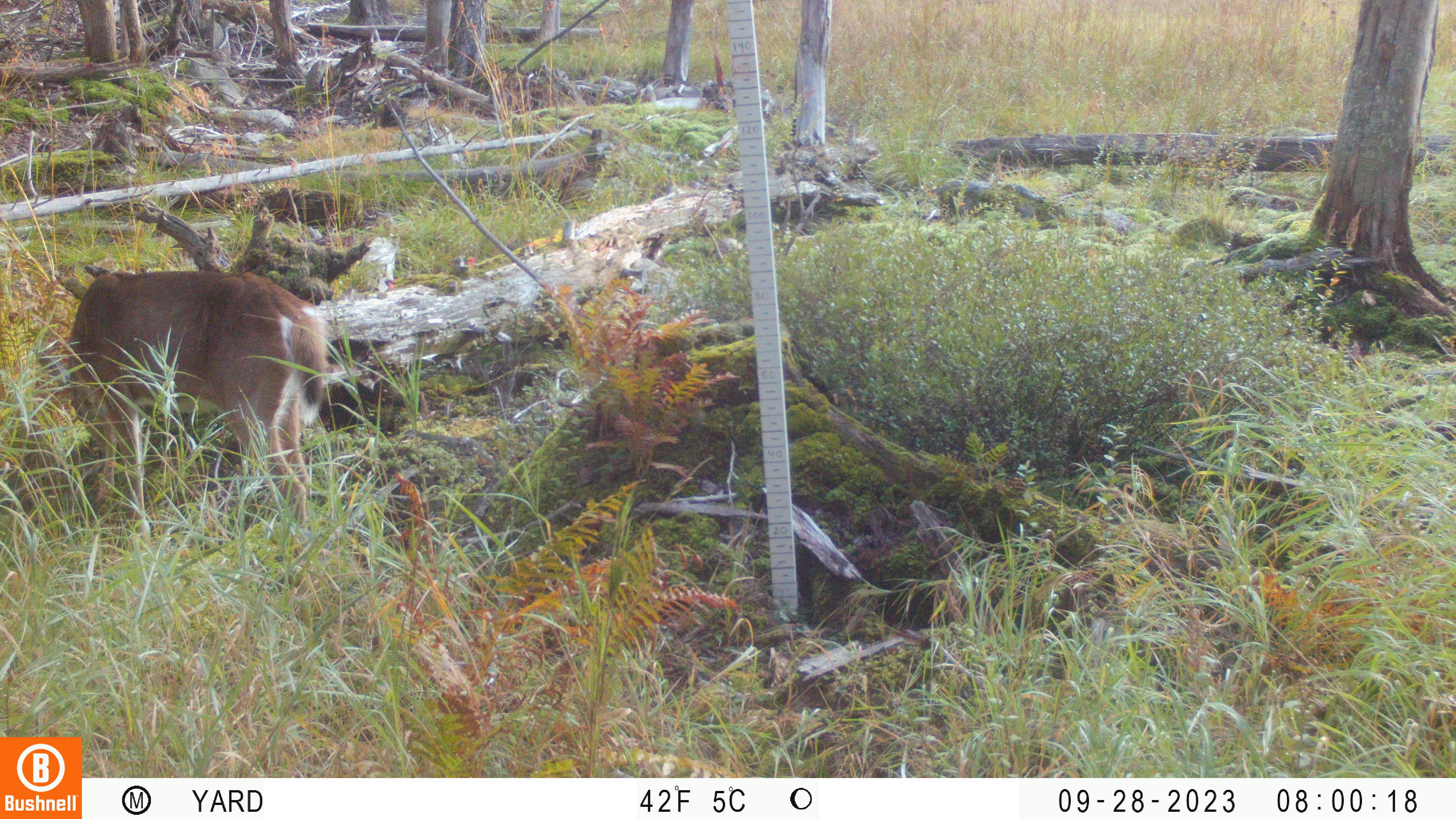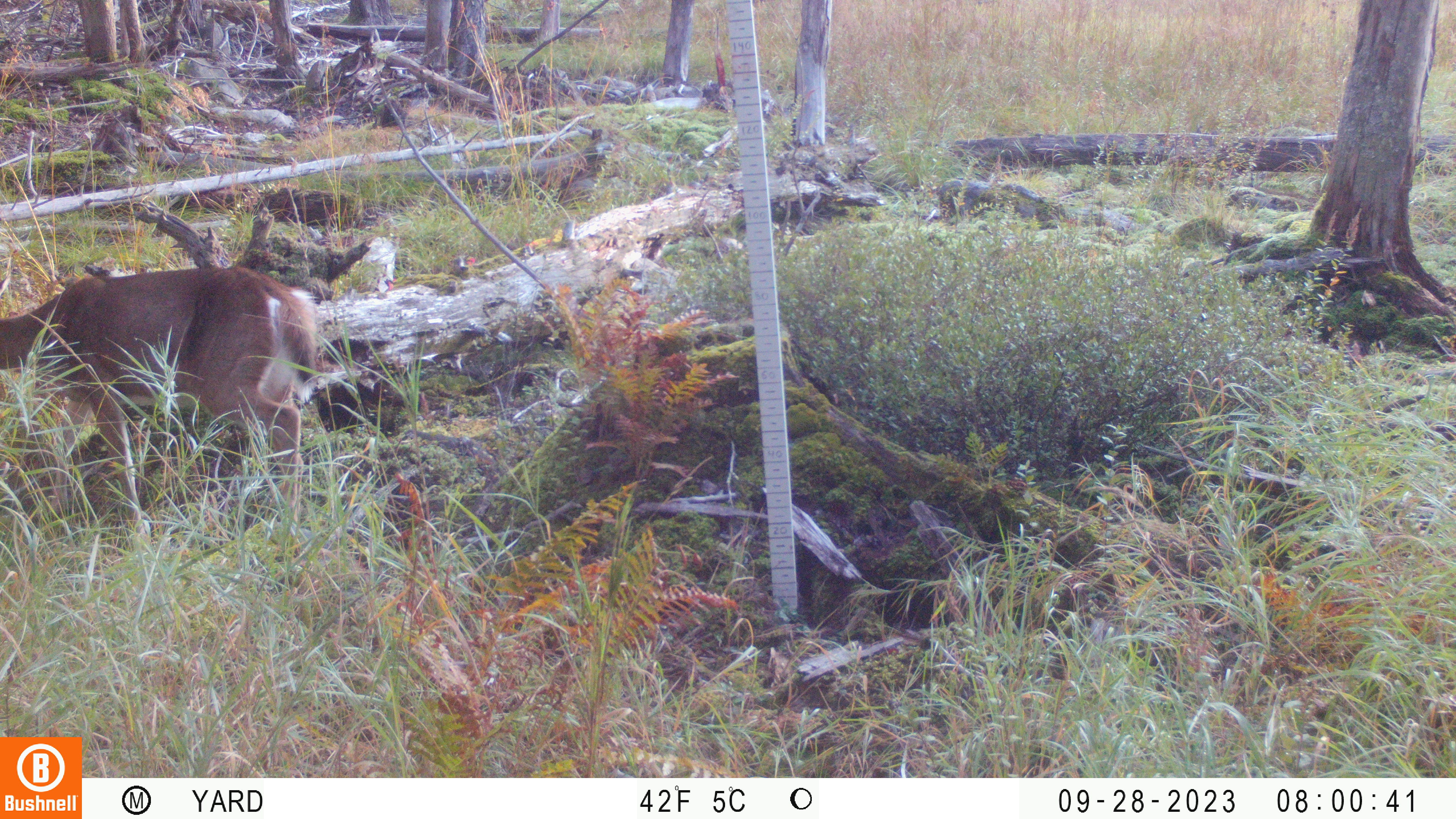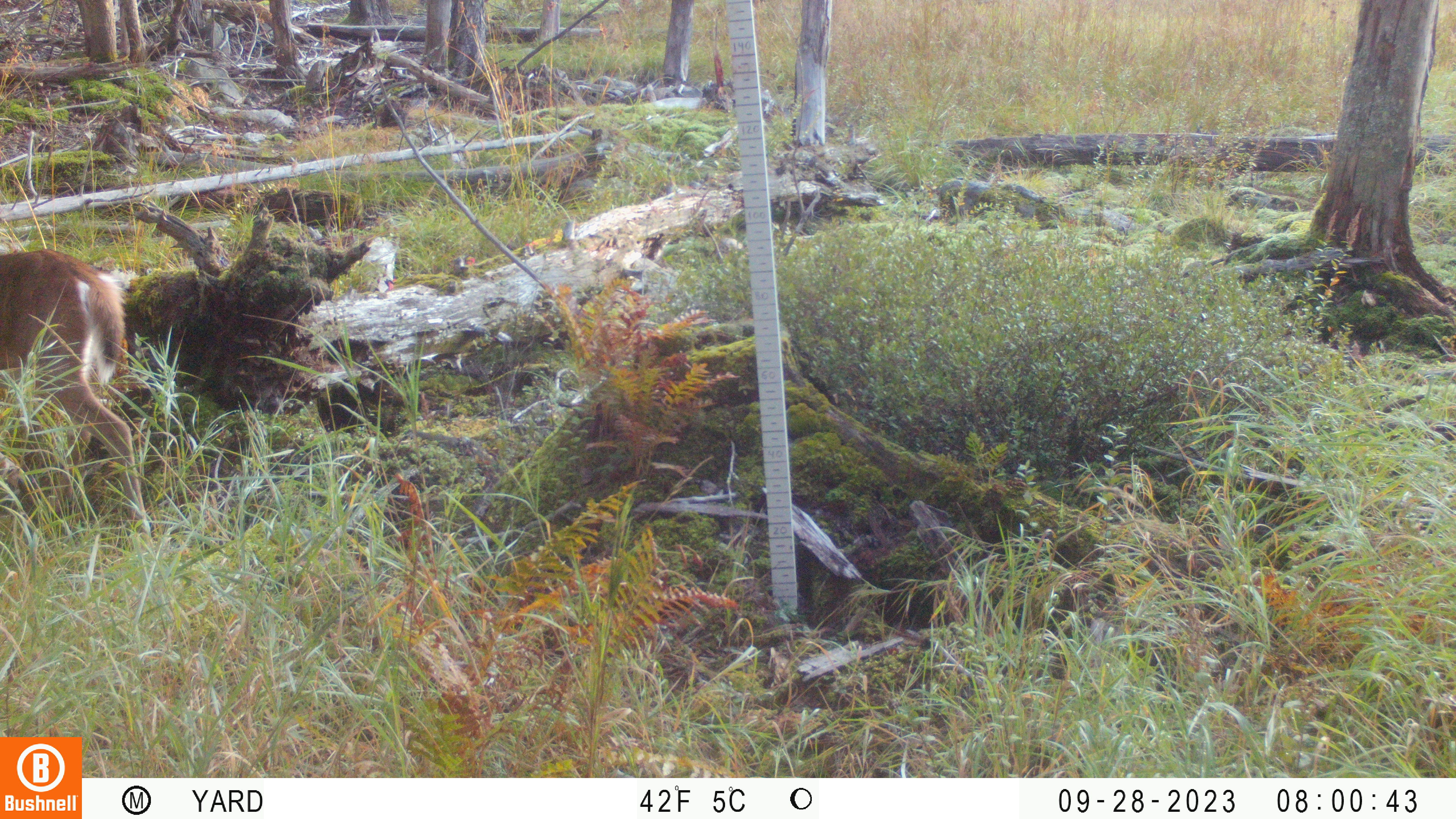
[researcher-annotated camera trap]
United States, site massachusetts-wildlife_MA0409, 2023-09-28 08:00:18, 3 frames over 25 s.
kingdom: Animalia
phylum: Chordata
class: Mammalia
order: Artiodactyla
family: Cervidae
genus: Odocoileus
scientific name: Odocoileus virginianus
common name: white-tailed deer